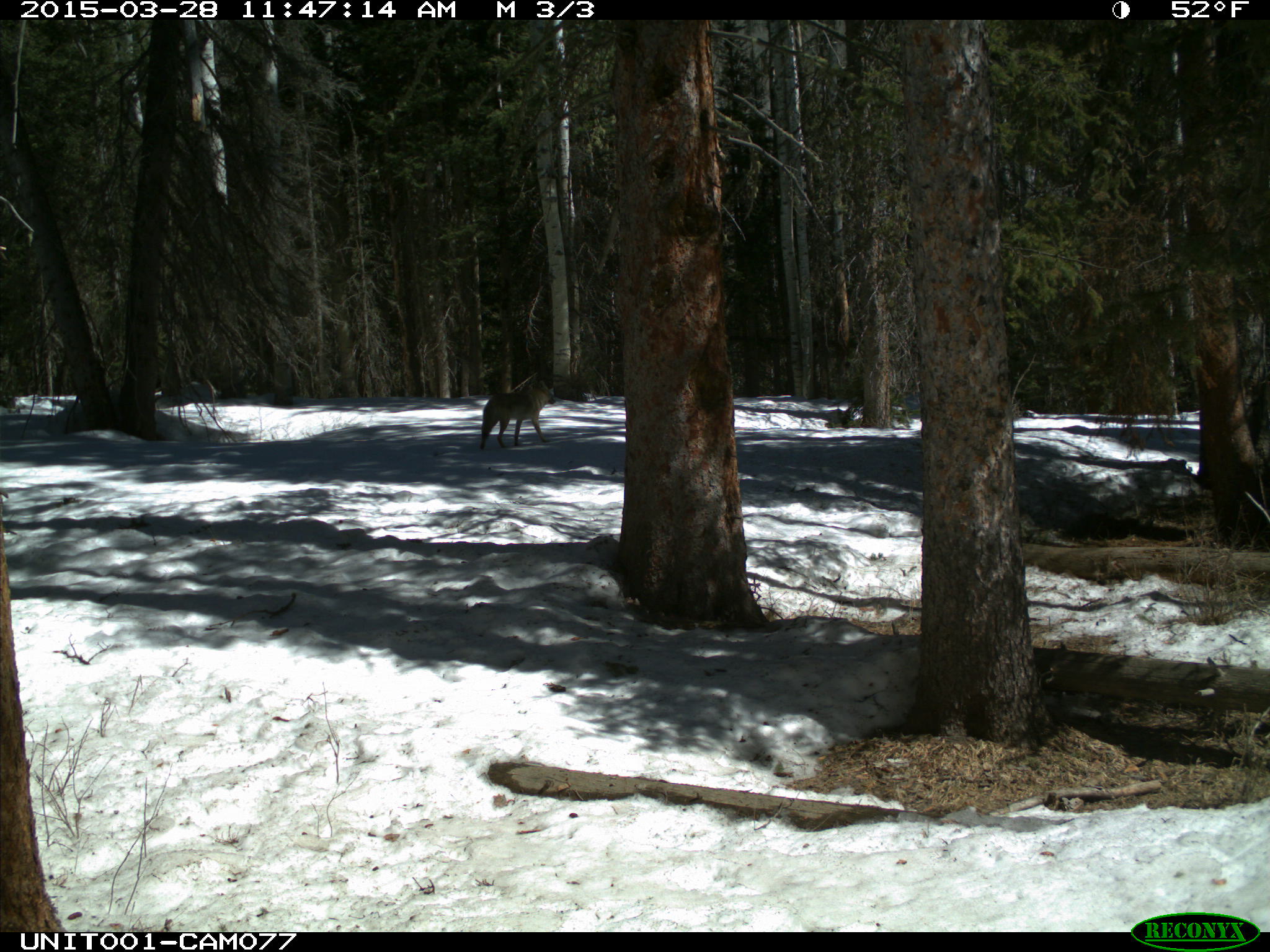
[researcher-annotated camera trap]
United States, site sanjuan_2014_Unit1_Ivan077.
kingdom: Animalia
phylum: Chordata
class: Mammalia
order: Carnivora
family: Canidae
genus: Canis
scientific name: Canis latrans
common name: coyote